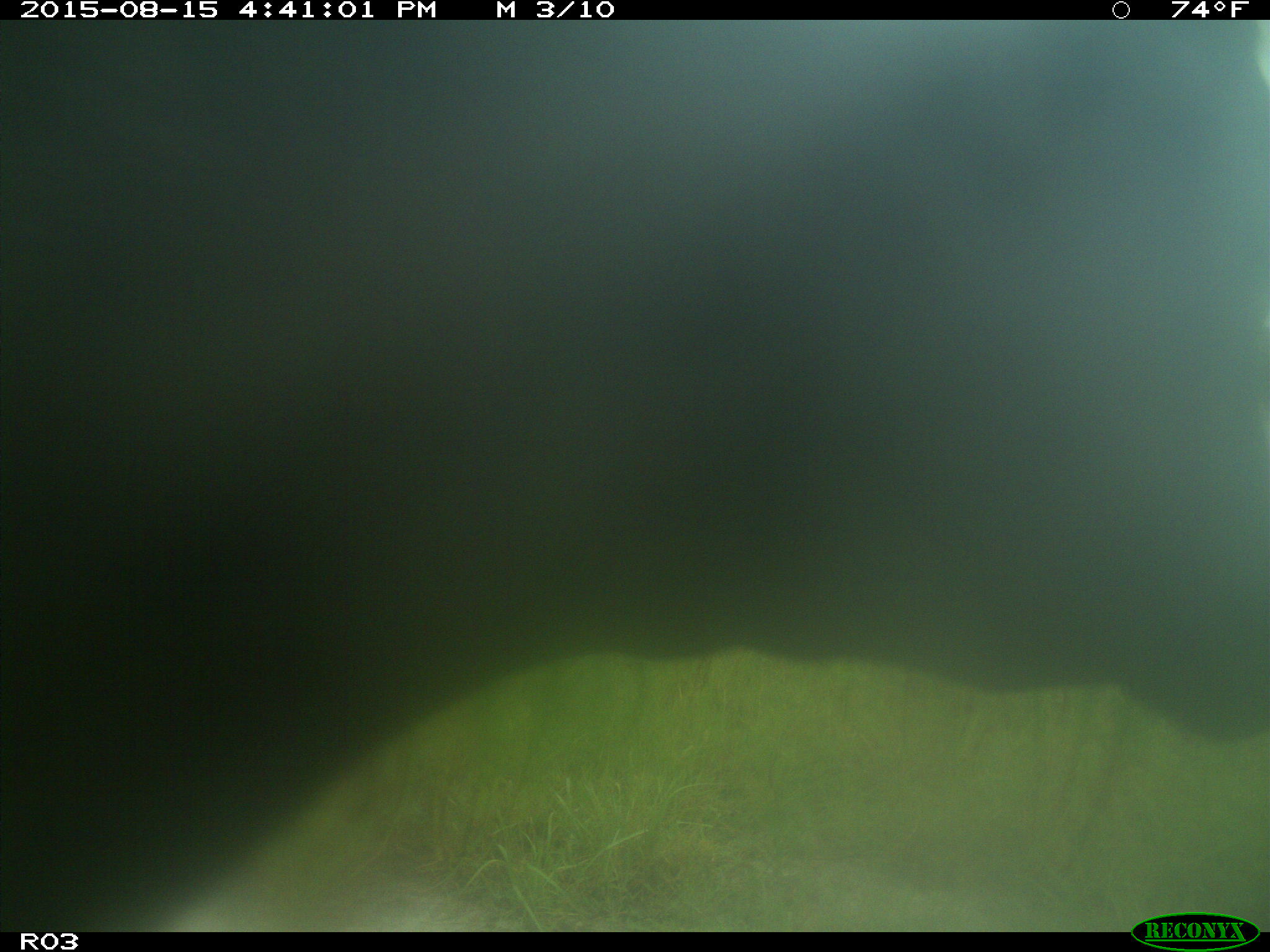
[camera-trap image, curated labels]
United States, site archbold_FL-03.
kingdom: Animalia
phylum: Chordata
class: Mammalia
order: Artiodactyla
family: Bovidae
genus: Bos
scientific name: Bos taurus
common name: domestic cow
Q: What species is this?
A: Bos taurus (domestic cow).